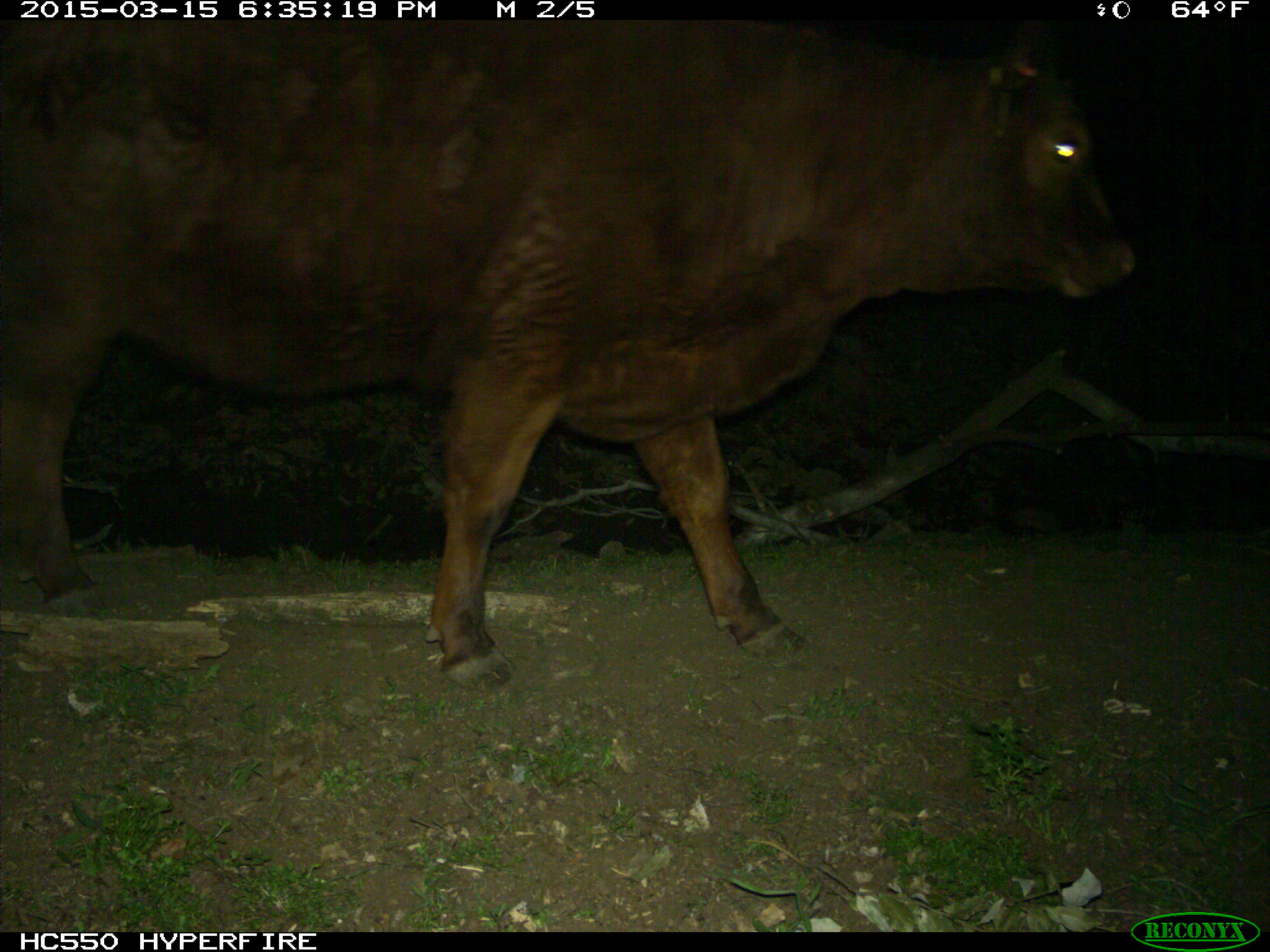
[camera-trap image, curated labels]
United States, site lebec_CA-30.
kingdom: Animalia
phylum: Chordata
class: Mammalia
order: Artiodactyla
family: Bovidae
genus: Bos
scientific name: Bos taurus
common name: domestic cow